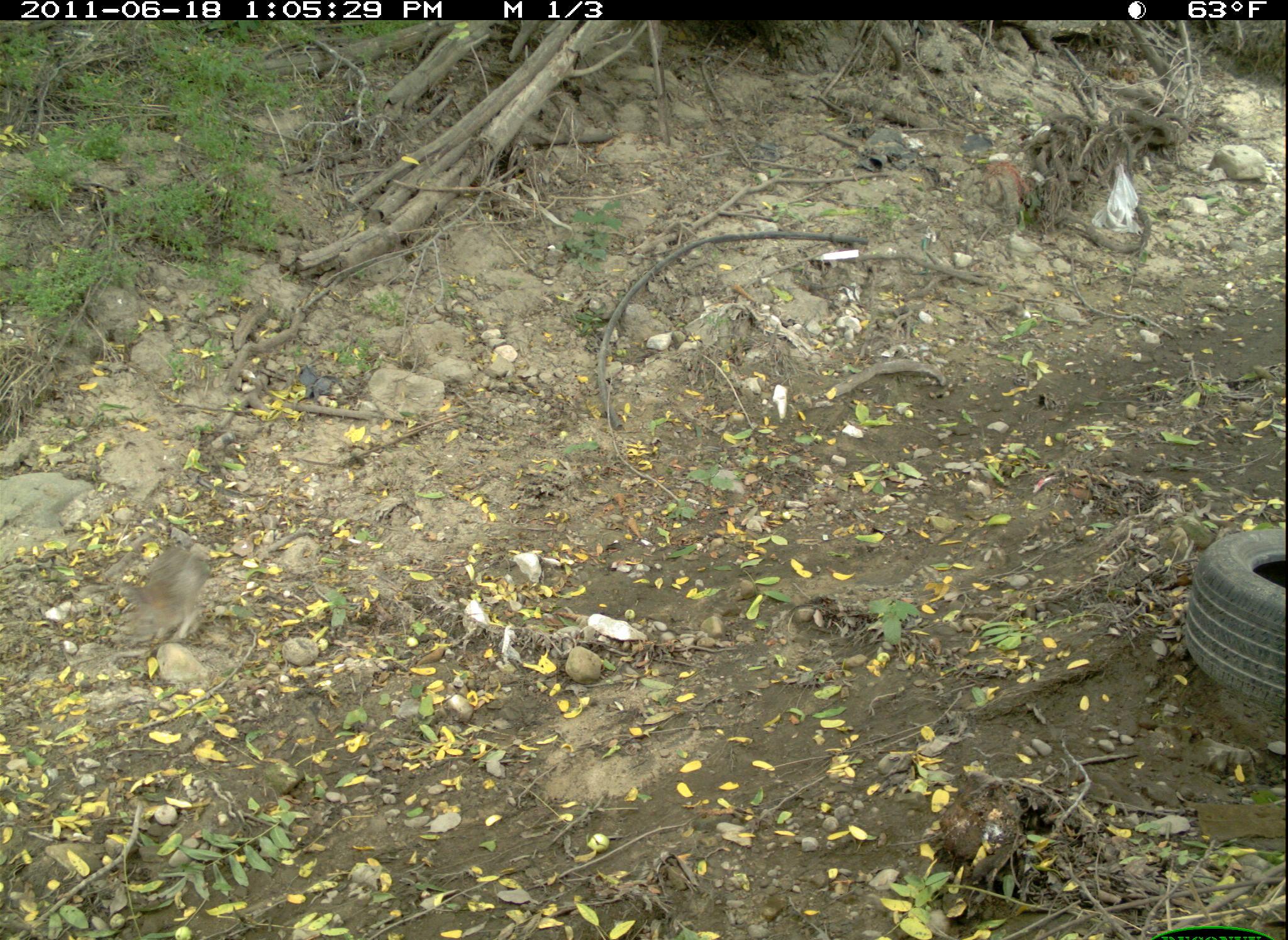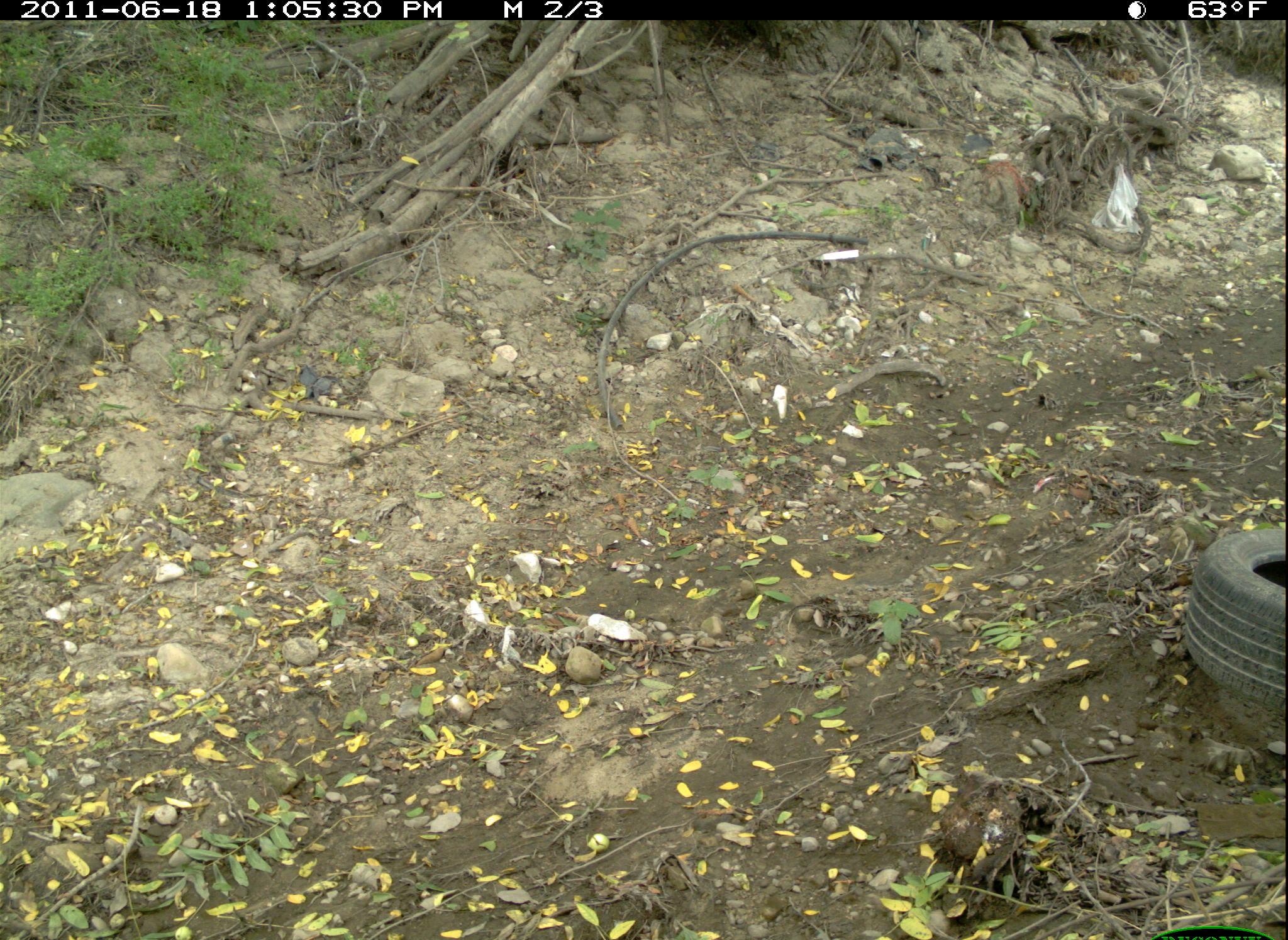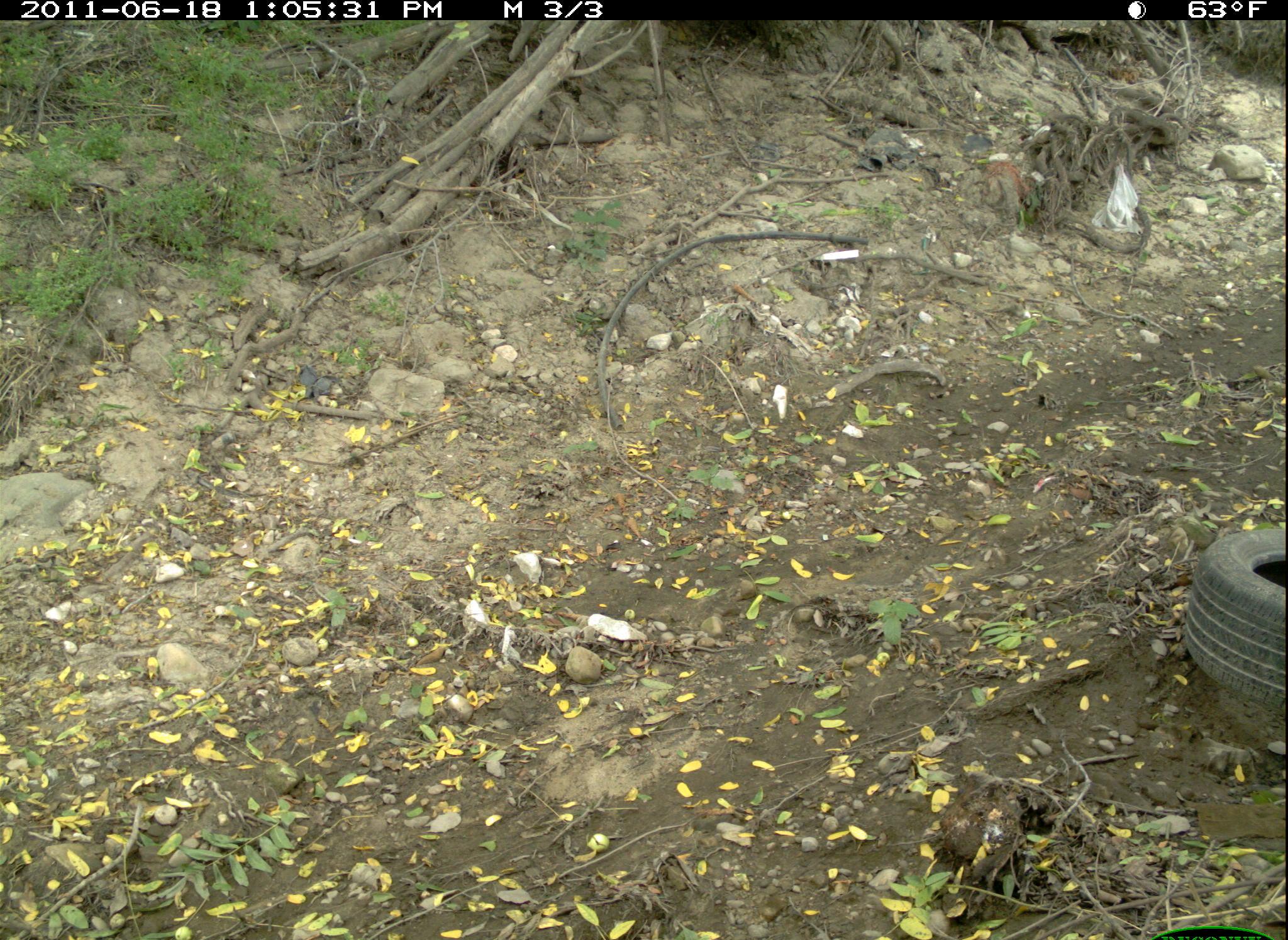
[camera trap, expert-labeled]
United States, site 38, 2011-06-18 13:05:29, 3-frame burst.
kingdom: Animalia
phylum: Chordata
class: Mammalia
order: Lagomorpha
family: Leporidae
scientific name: Leporidae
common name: rabbits and hares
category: rabbit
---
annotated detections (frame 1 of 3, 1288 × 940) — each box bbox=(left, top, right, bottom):
rabbit: bbox=(95, 522, 272, 686)